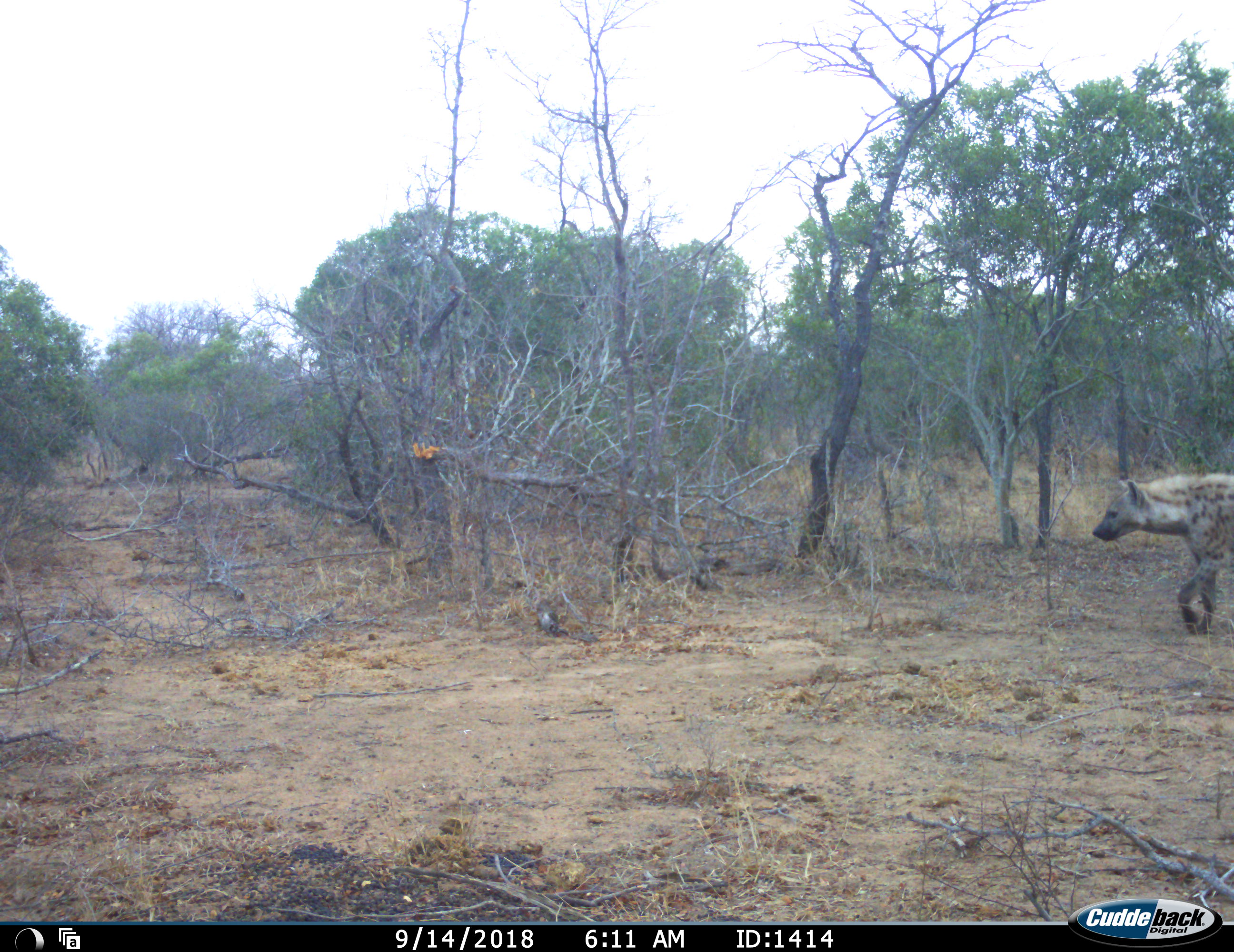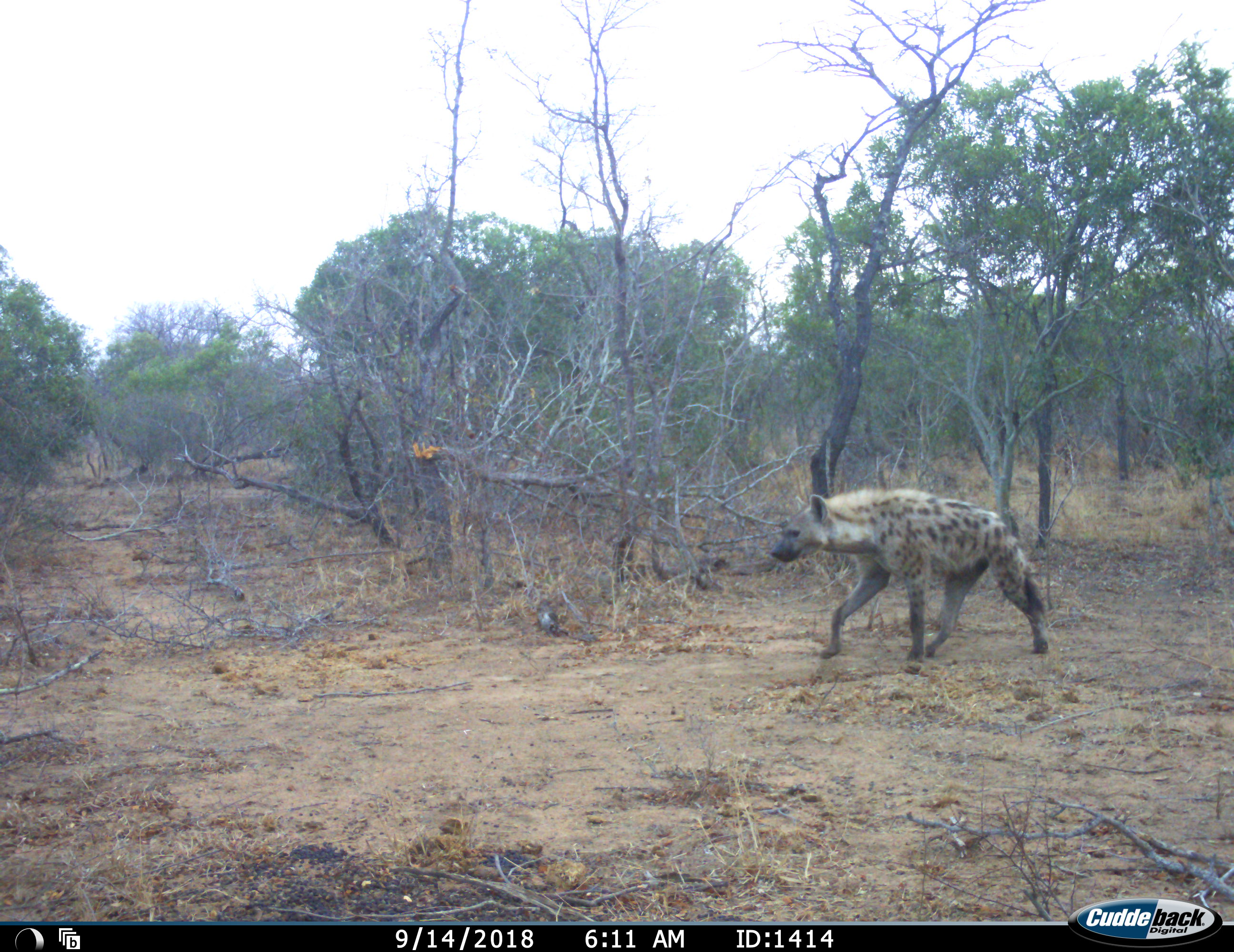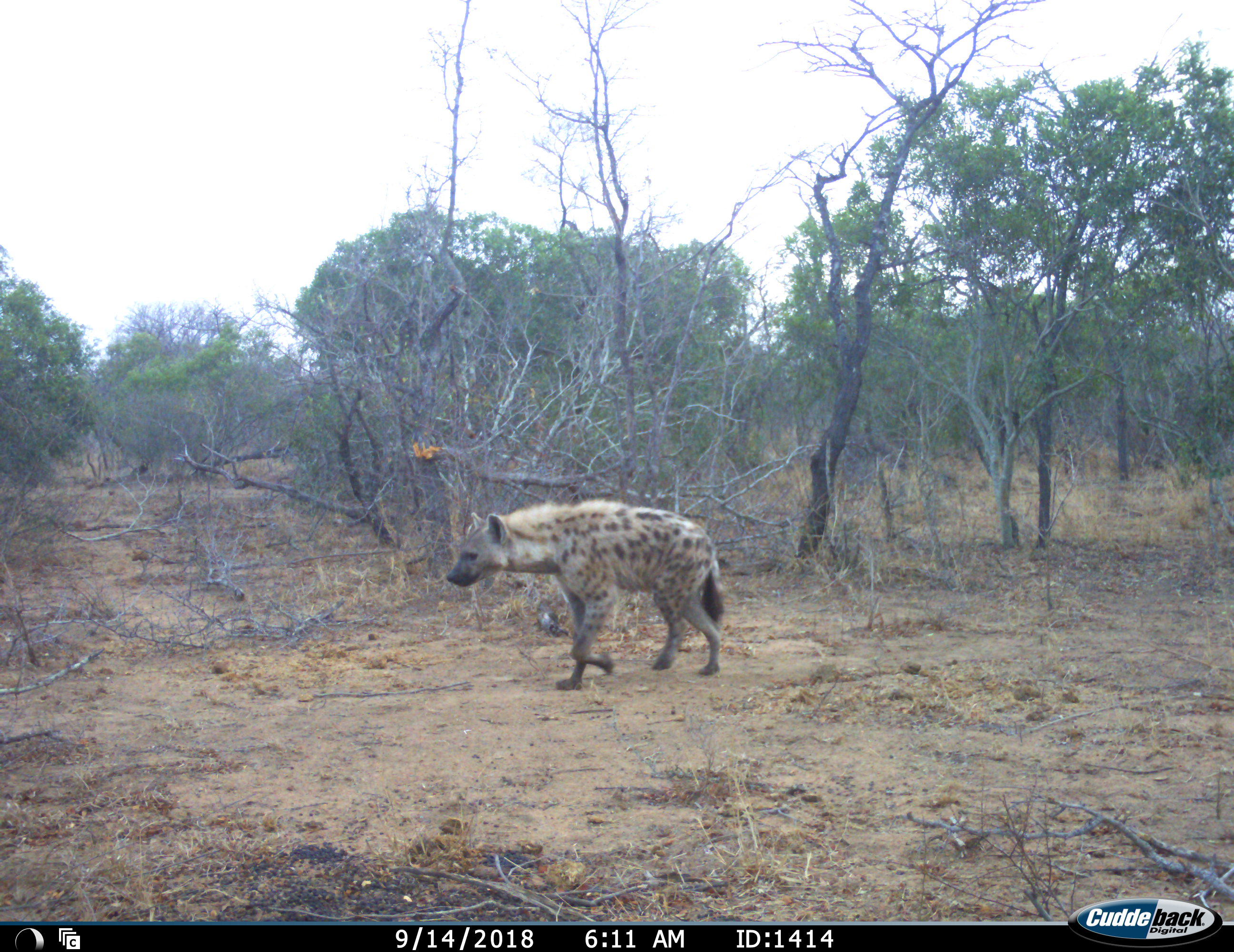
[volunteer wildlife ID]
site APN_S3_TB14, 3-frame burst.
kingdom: Animalia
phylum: Chordata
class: Mammalia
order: Carnivora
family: Hyaenidae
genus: Crocuta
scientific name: Crocuta crocuta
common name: spotted hyena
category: hyenaspotted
Hyenaspotted (spotted hyena) (Crocuta crocuta), count 1. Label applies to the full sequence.